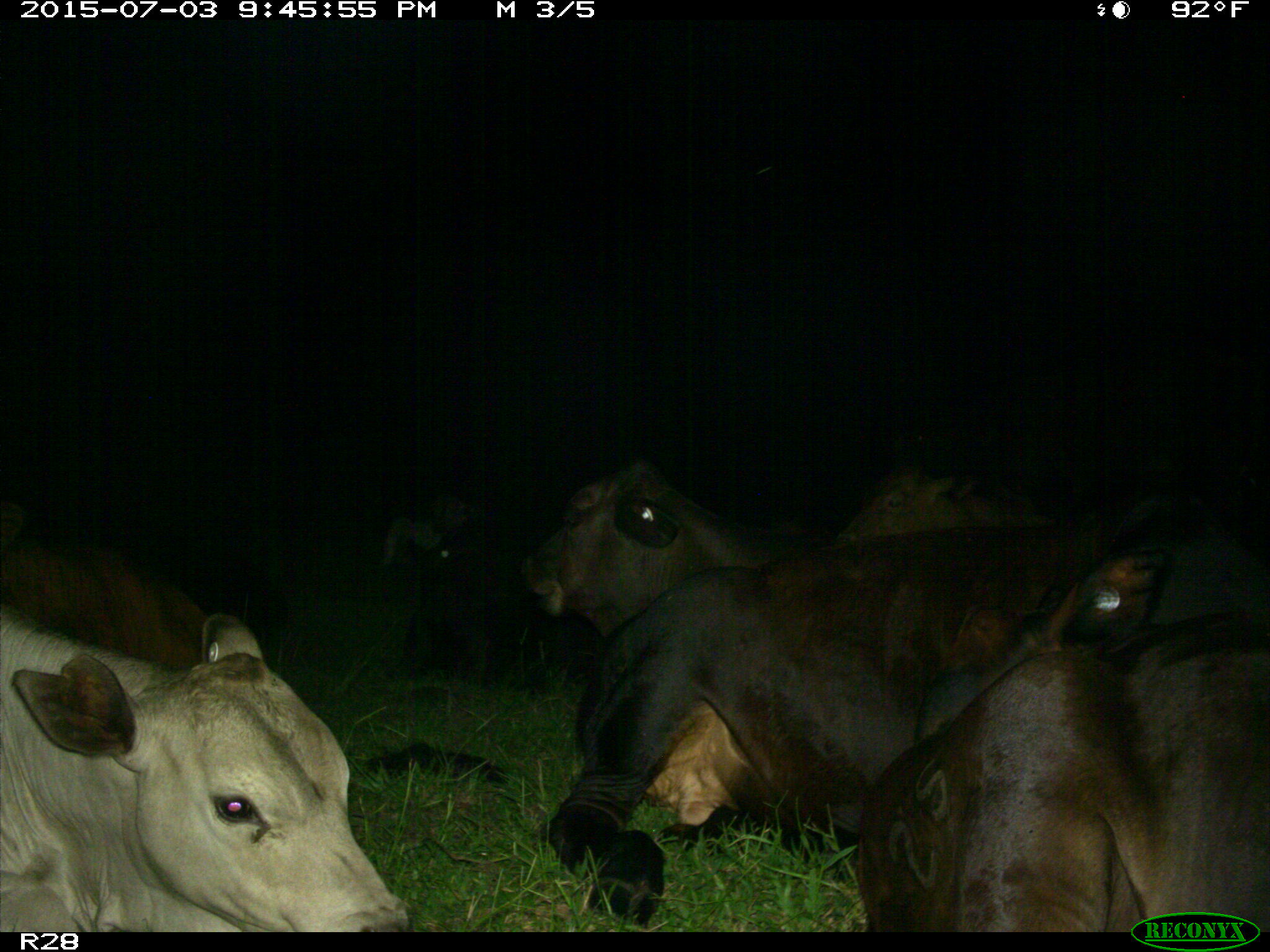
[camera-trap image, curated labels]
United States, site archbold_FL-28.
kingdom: Animalia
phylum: Chordata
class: Mammalia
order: Artiodactyla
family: Bovidae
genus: Bos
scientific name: Bos taurus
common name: domestic cow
Bos taurus (domestic cow).